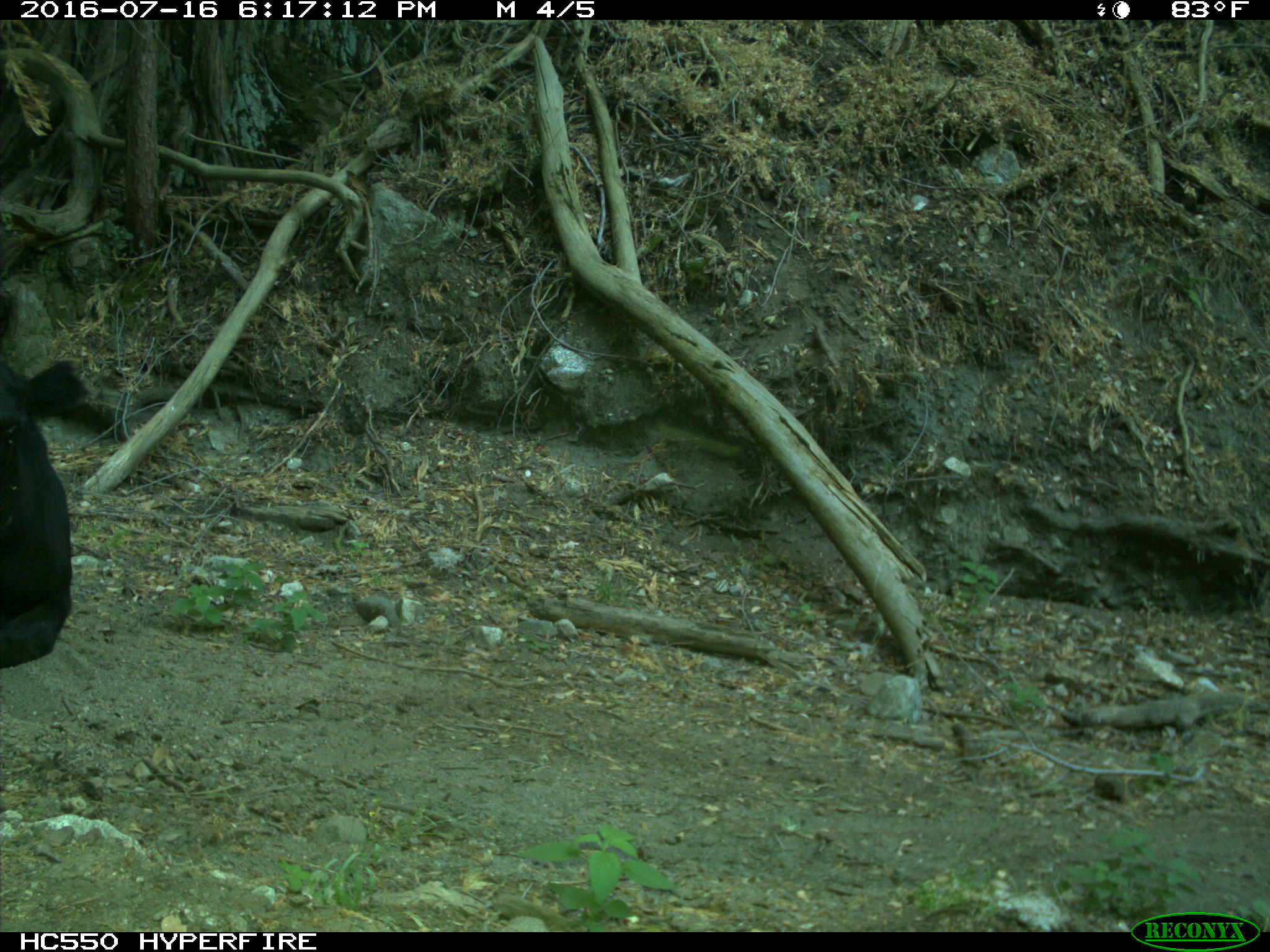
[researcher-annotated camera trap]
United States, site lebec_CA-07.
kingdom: Animalia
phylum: Chordata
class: Mammalia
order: Artiodactyla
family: Bovidae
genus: Bos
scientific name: Bos taurus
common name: domestic cow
Bos taurus (domestic cow).